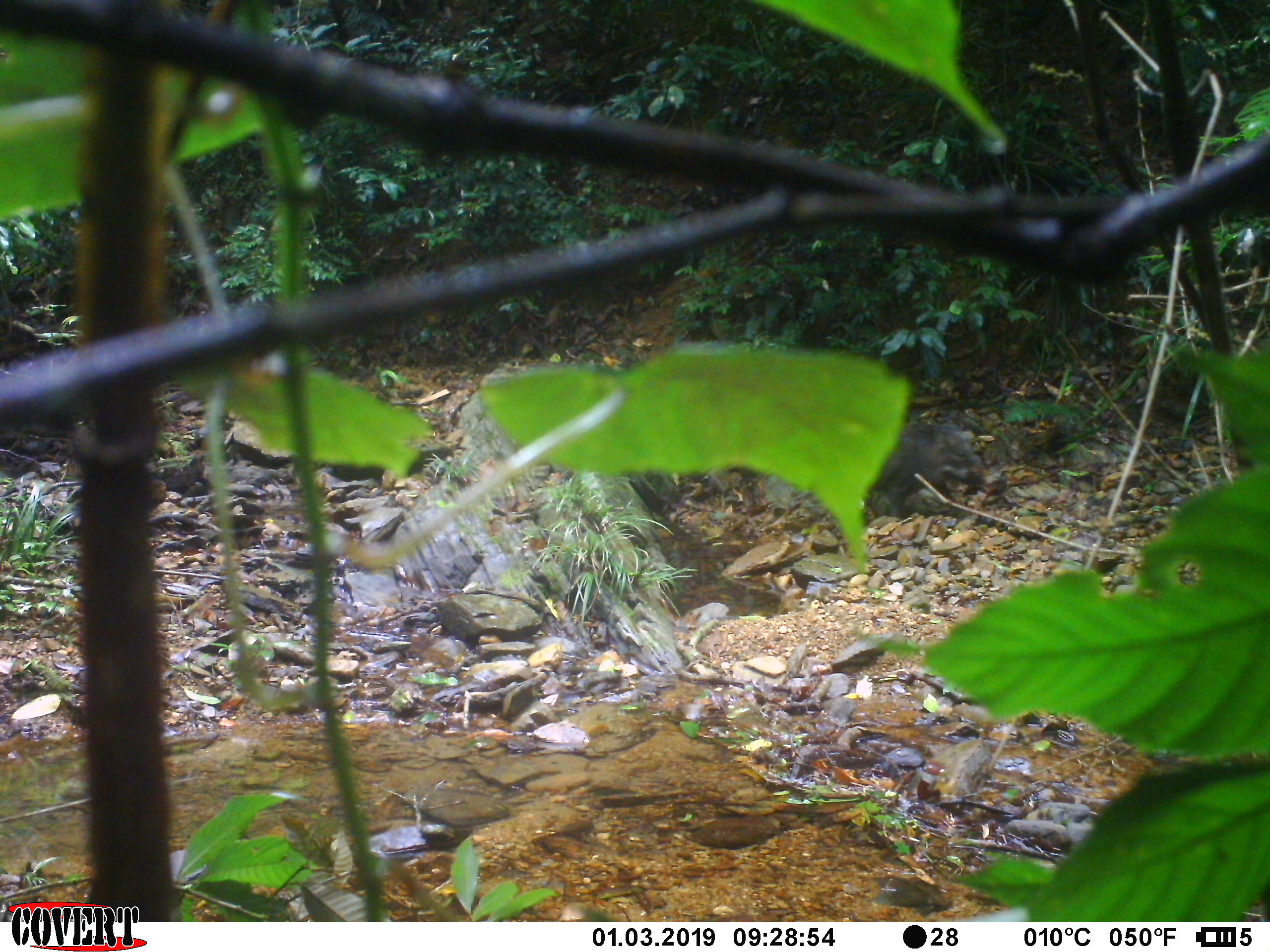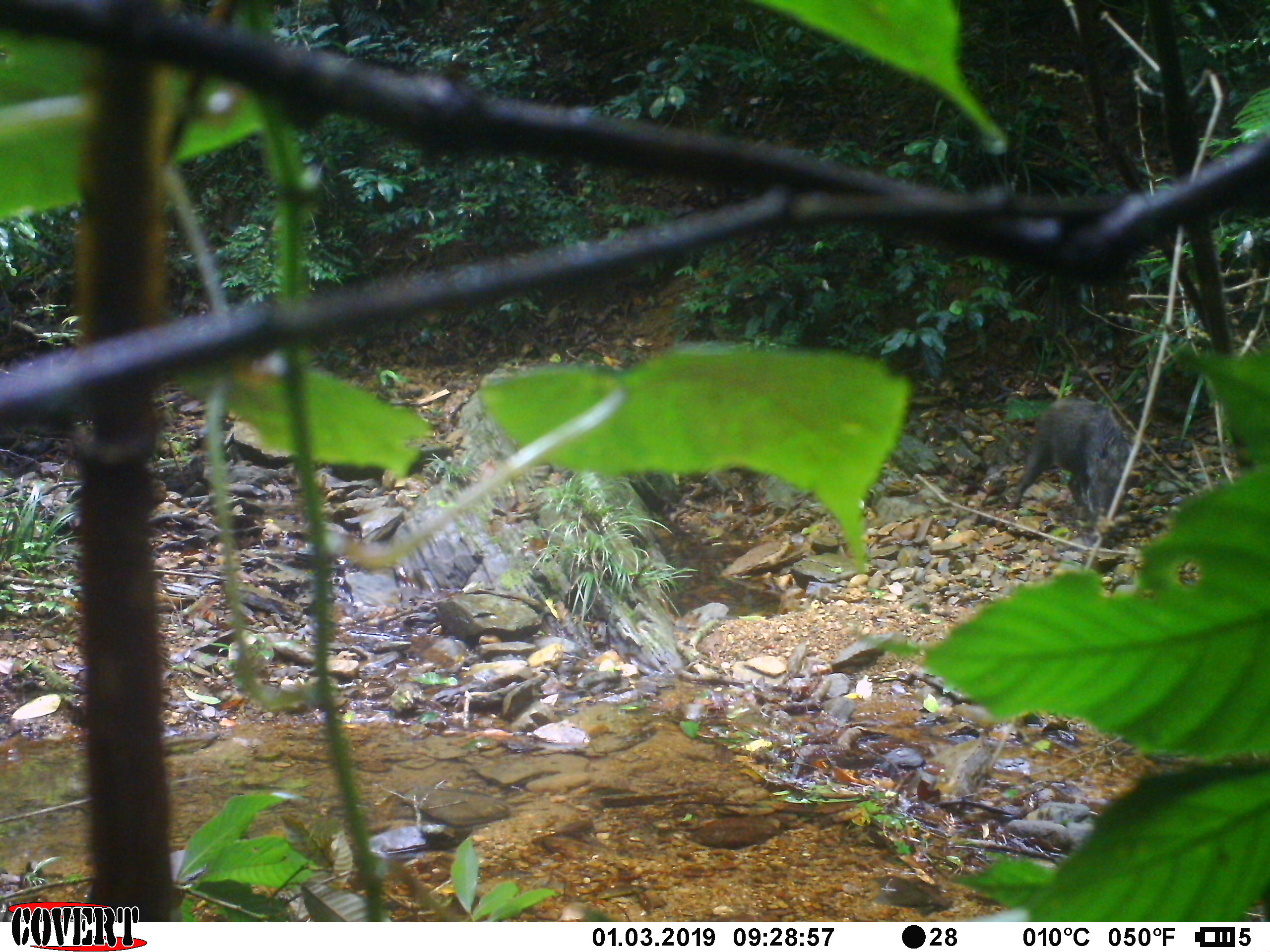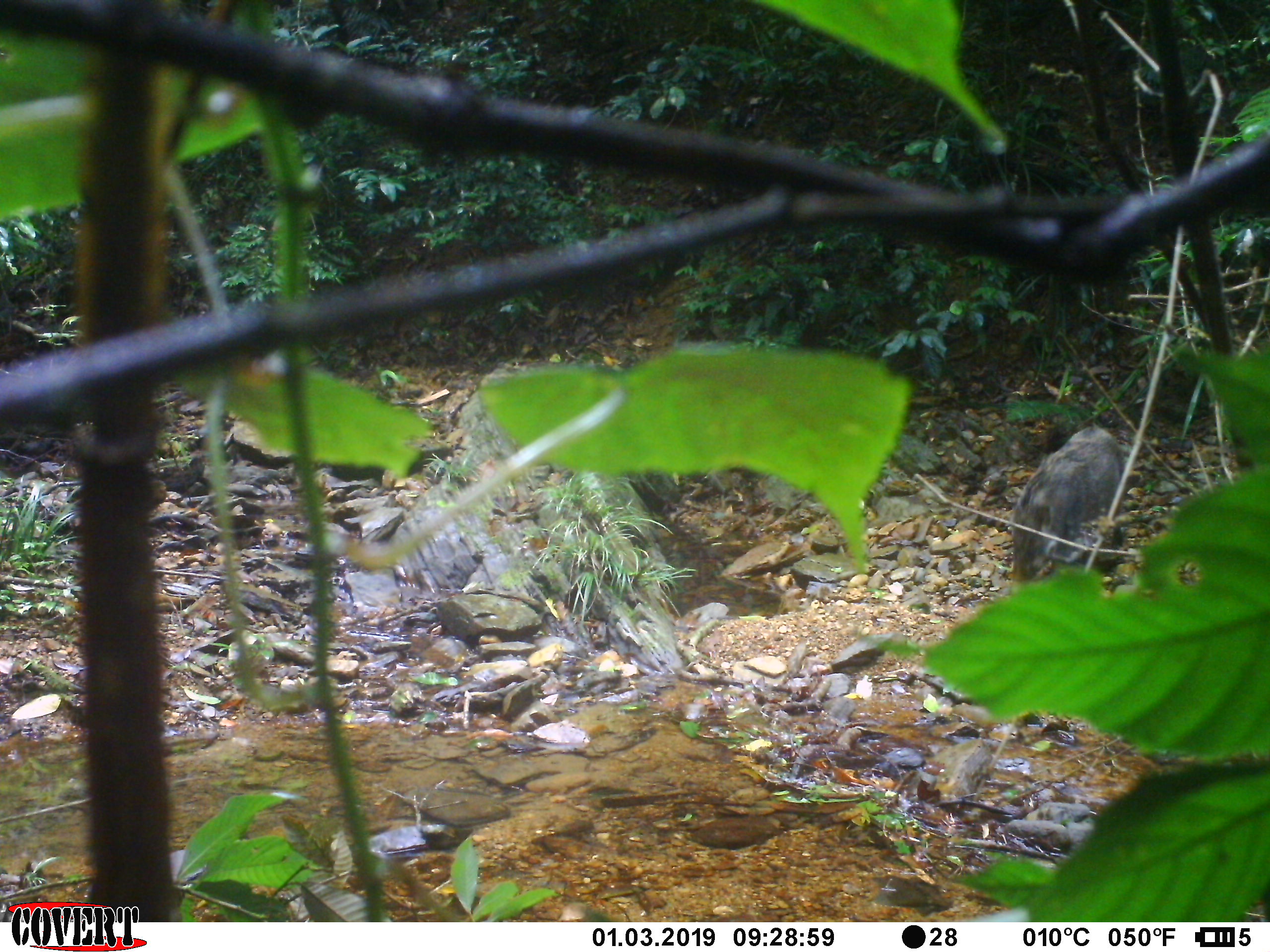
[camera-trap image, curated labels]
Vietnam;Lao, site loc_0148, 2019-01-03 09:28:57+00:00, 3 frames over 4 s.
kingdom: Animalia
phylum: Chordata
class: Mammalia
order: Artiodactyla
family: Suidae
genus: Sus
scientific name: Sus scrofa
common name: eurasian wild pig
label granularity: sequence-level